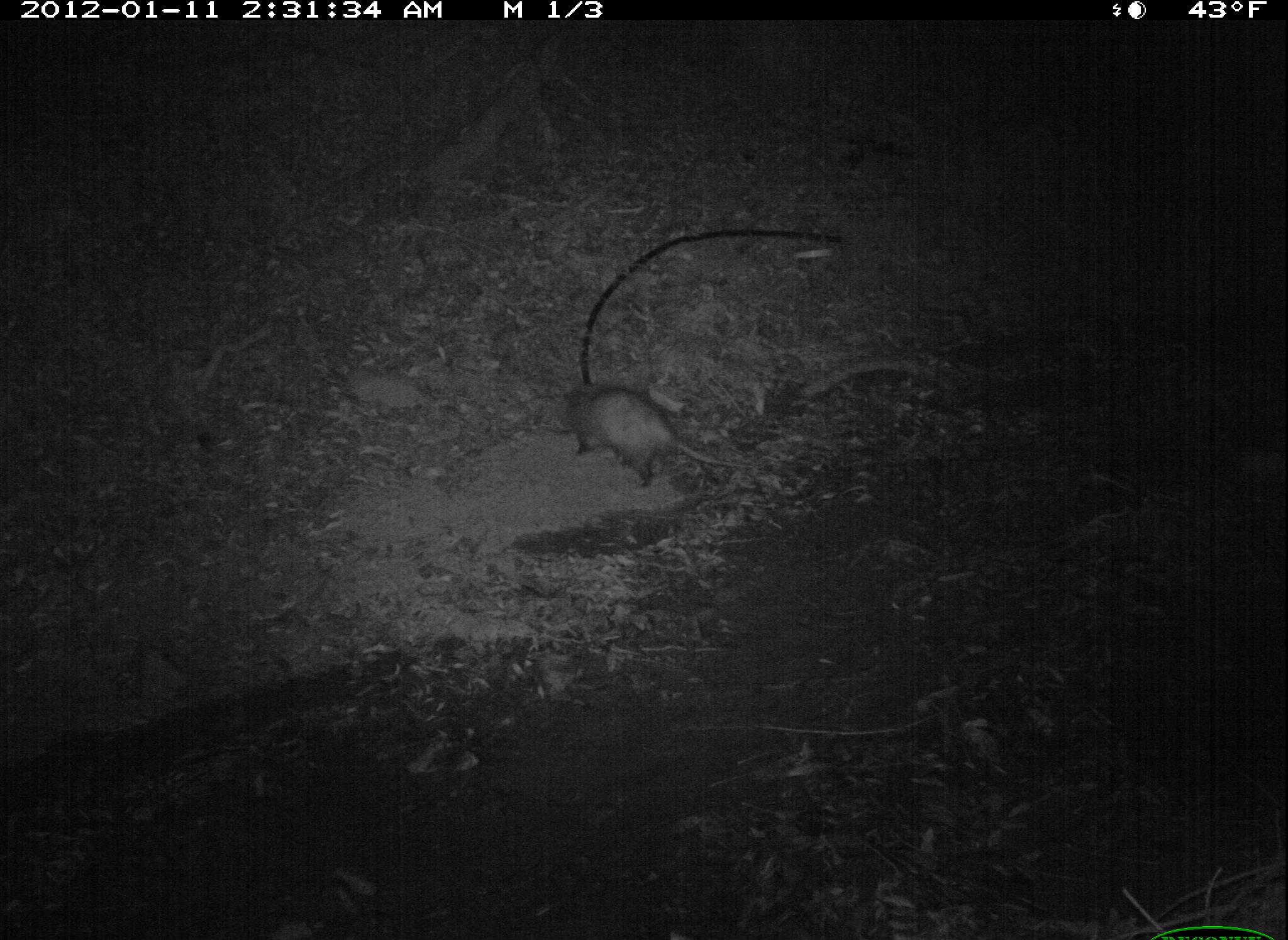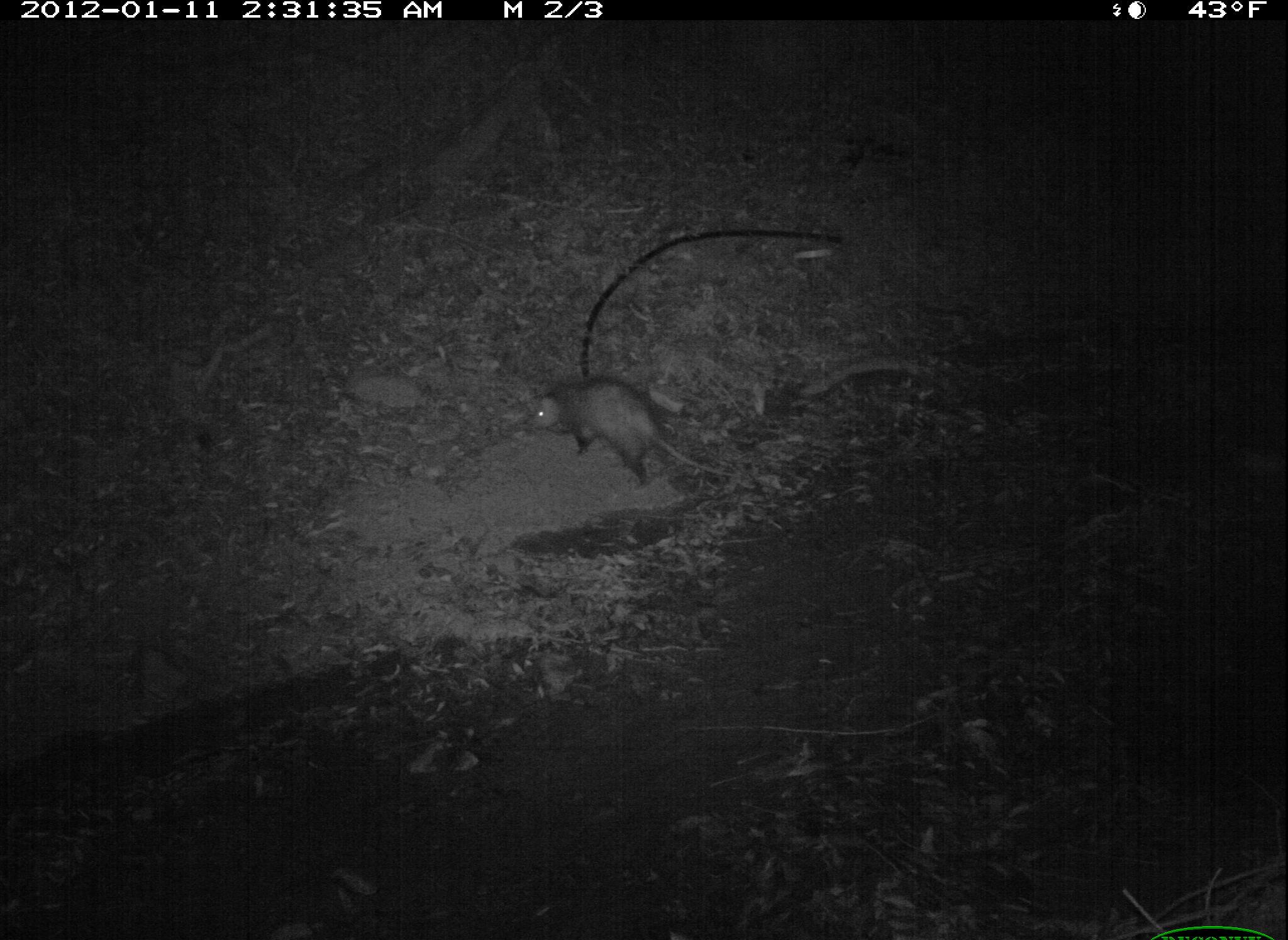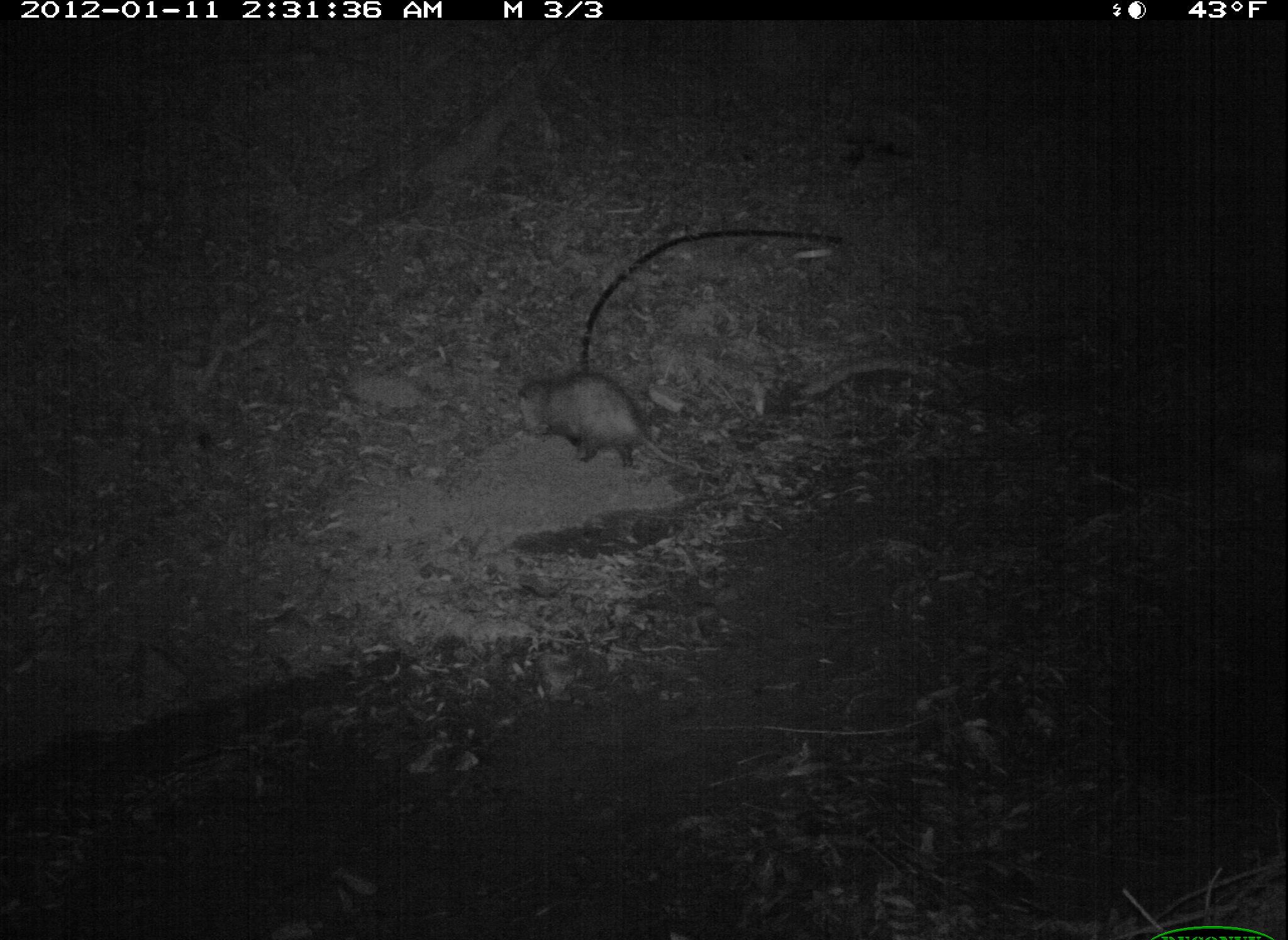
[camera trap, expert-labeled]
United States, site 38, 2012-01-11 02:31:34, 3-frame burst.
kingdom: Animalia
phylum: Chordata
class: Mammalia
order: Didelphimorphia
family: Didelphidae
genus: Didelphis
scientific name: Didelphis virginiana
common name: virginia opossum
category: opossum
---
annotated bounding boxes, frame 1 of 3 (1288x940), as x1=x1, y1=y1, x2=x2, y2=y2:
opossum: x1=547, y1=367, x2=778, y2=527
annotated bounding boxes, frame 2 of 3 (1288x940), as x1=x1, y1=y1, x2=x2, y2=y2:
opossum: x1=514, y1=358, x2=734, y2=504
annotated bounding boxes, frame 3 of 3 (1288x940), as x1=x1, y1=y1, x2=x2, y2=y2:
opossum: x1=515, y1=369, x2=728, y2=482